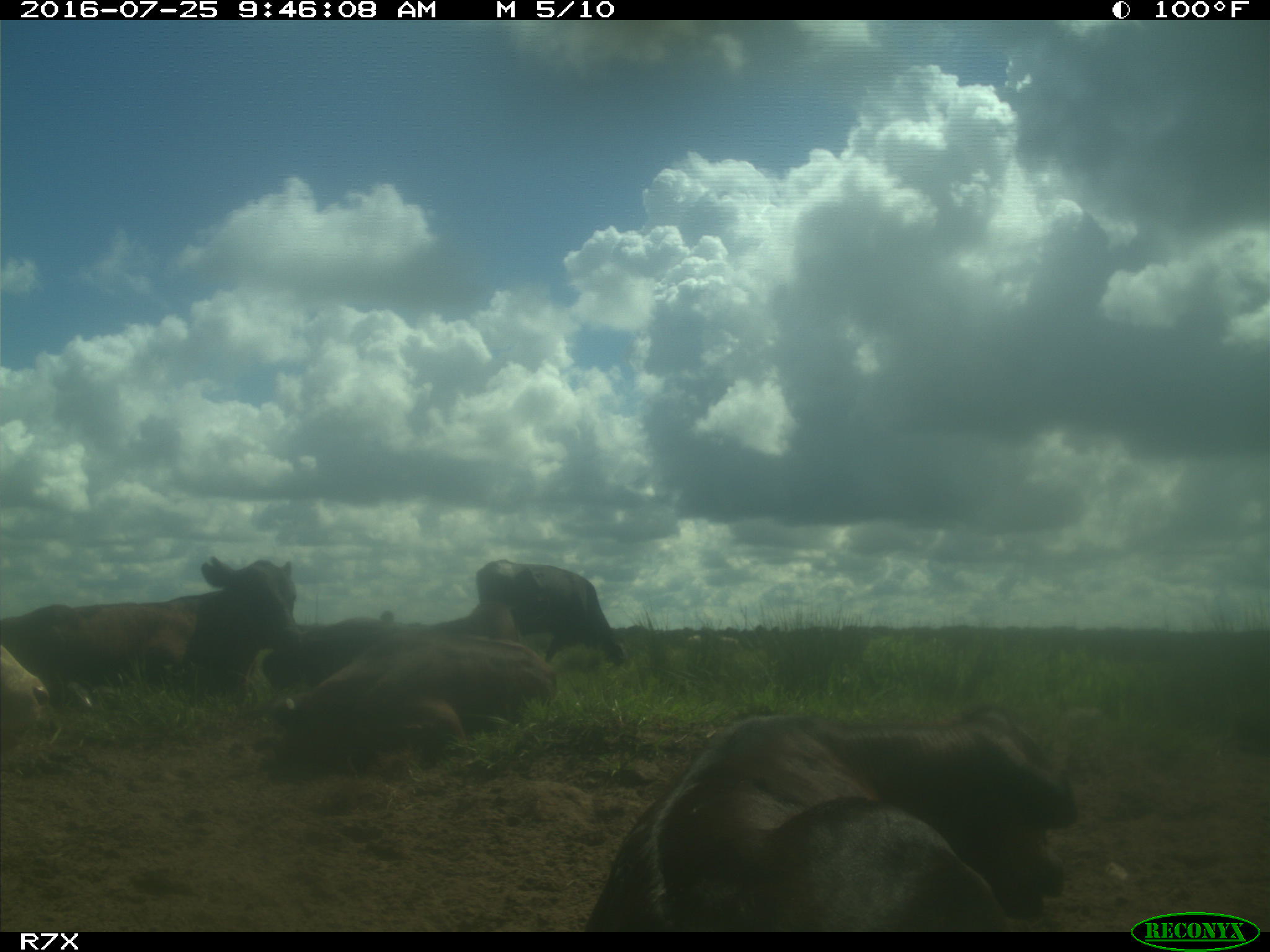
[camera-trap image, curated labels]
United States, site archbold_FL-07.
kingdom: Animalia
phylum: Chordata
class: Mammalia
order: Artiodactyla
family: Bovidae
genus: Bos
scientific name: Bos taurus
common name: domestic cow